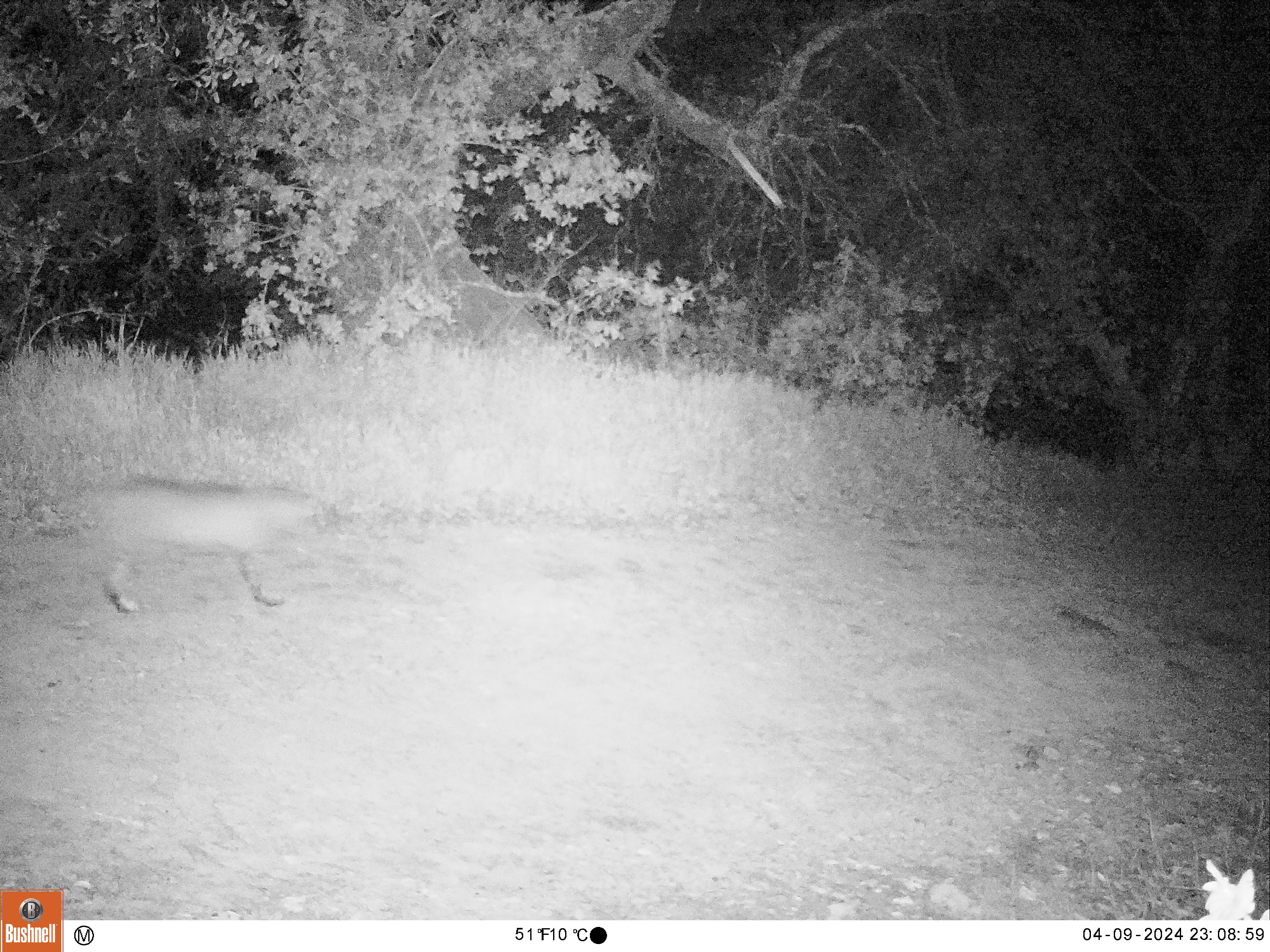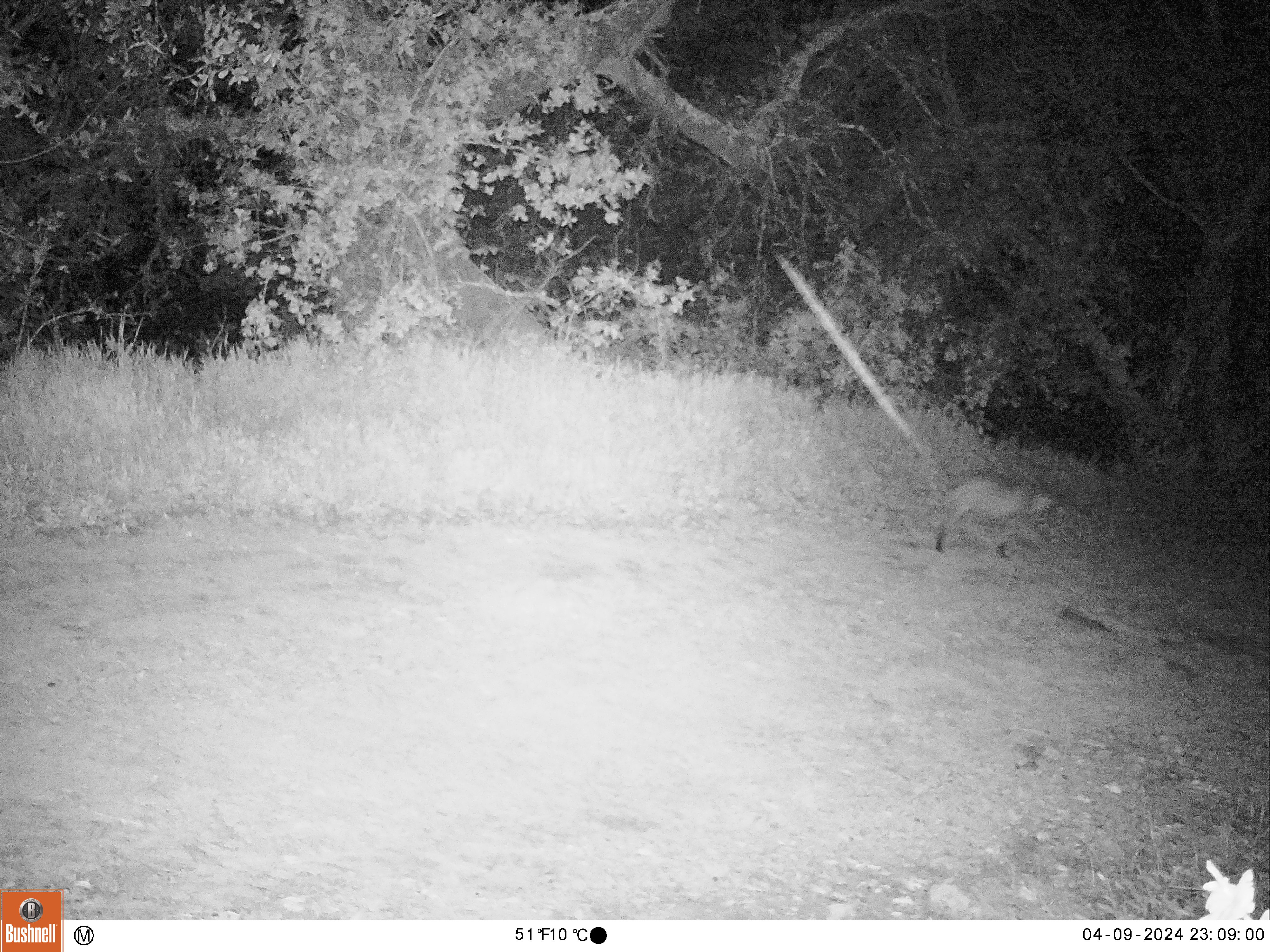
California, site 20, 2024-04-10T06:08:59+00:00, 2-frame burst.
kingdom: Animalia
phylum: Chordata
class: Mammalia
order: Carnivora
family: Felidae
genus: Lynx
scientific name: Lynx rufus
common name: bobcat